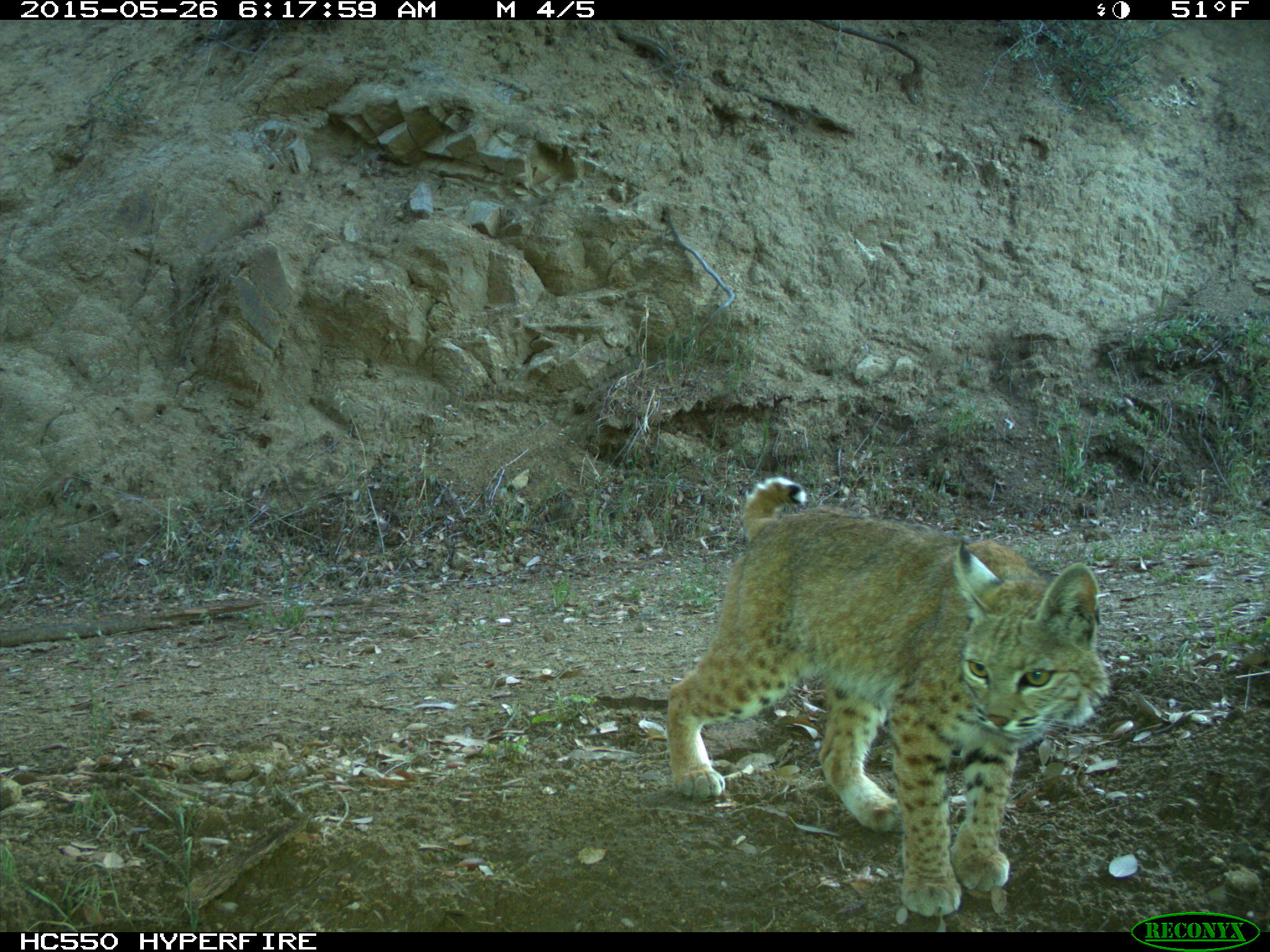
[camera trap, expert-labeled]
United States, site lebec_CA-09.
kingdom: Animalia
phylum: Chordata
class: Mammalia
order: Carnivora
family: Felidae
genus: Lynx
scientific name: Lynx rufus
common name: bobcat